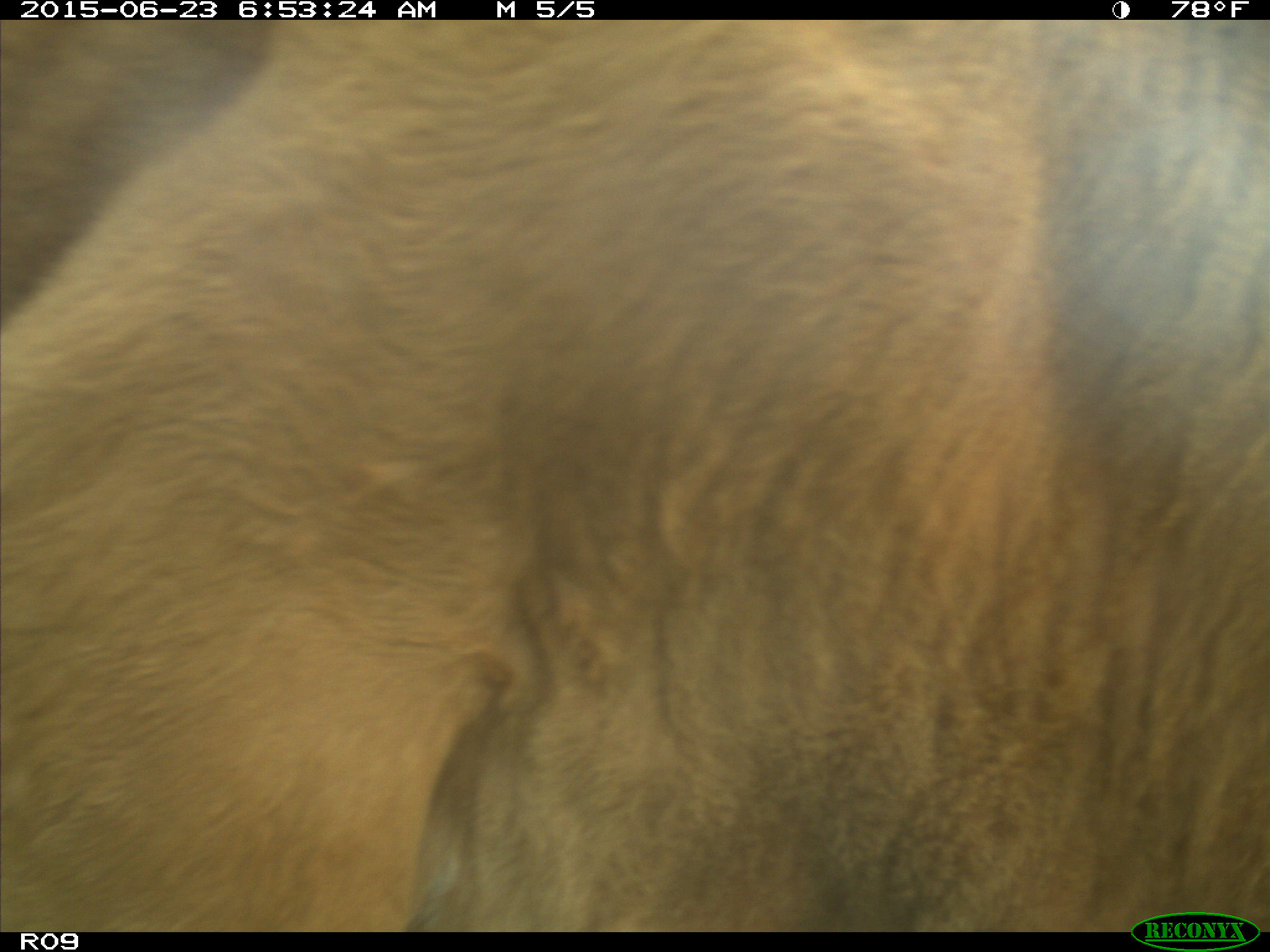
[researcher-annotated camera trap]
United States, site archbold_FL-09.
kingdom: Animalia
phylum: Chordata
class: Mammalia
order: Artiodactyla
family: Bovidae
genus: Bos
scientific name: Bos taurus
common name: domestic cow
Bos taurus (domestic cow).